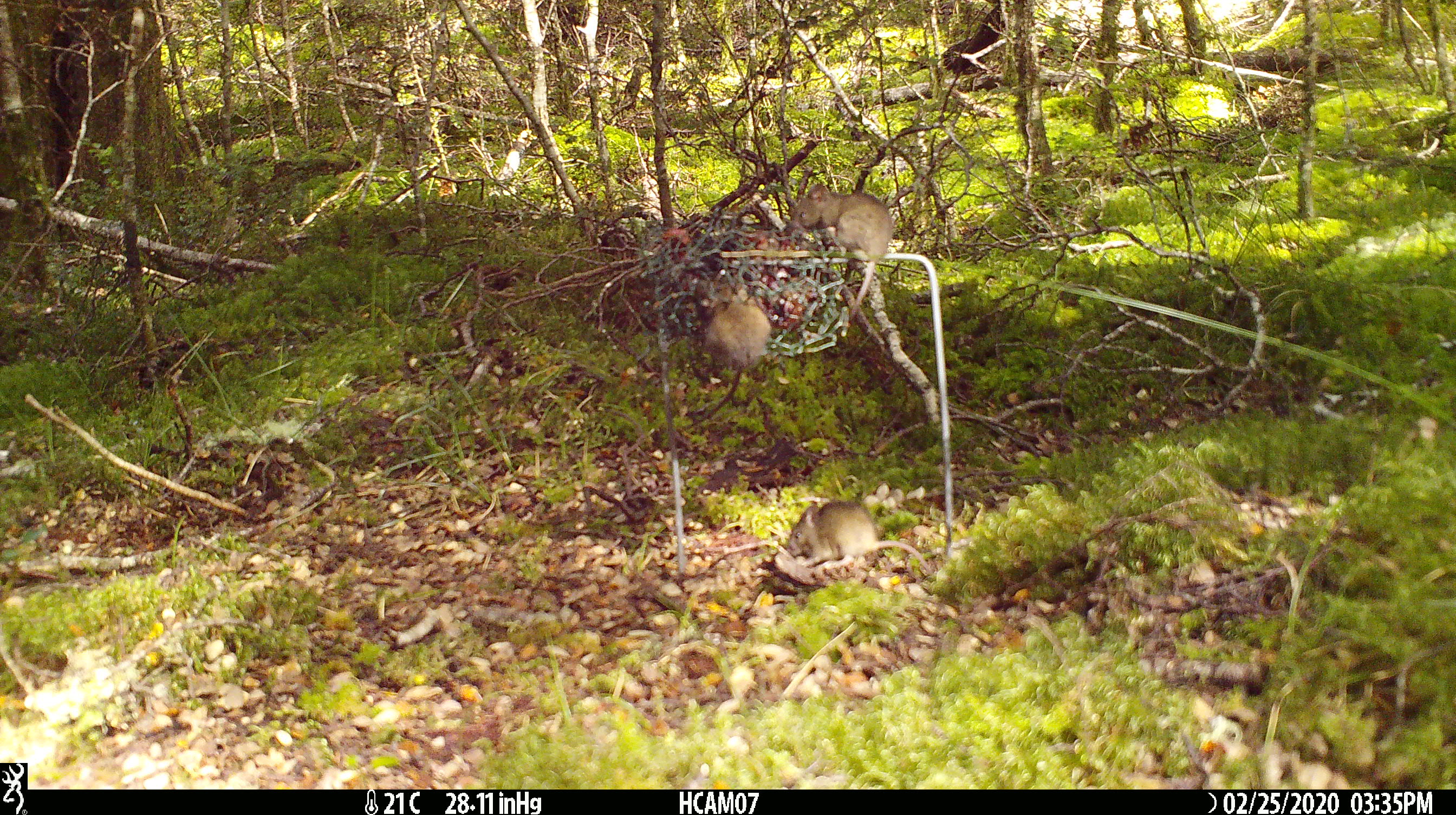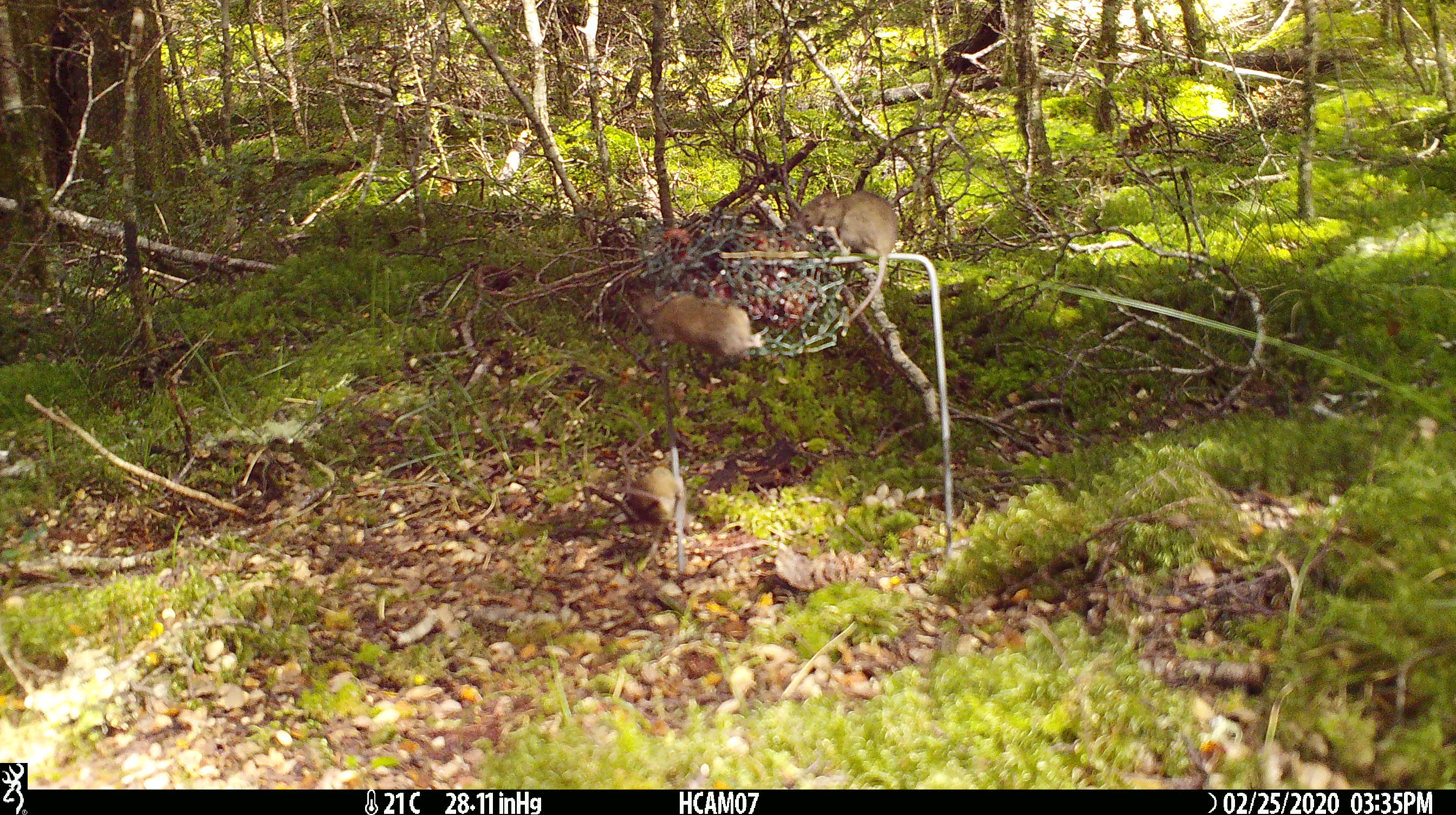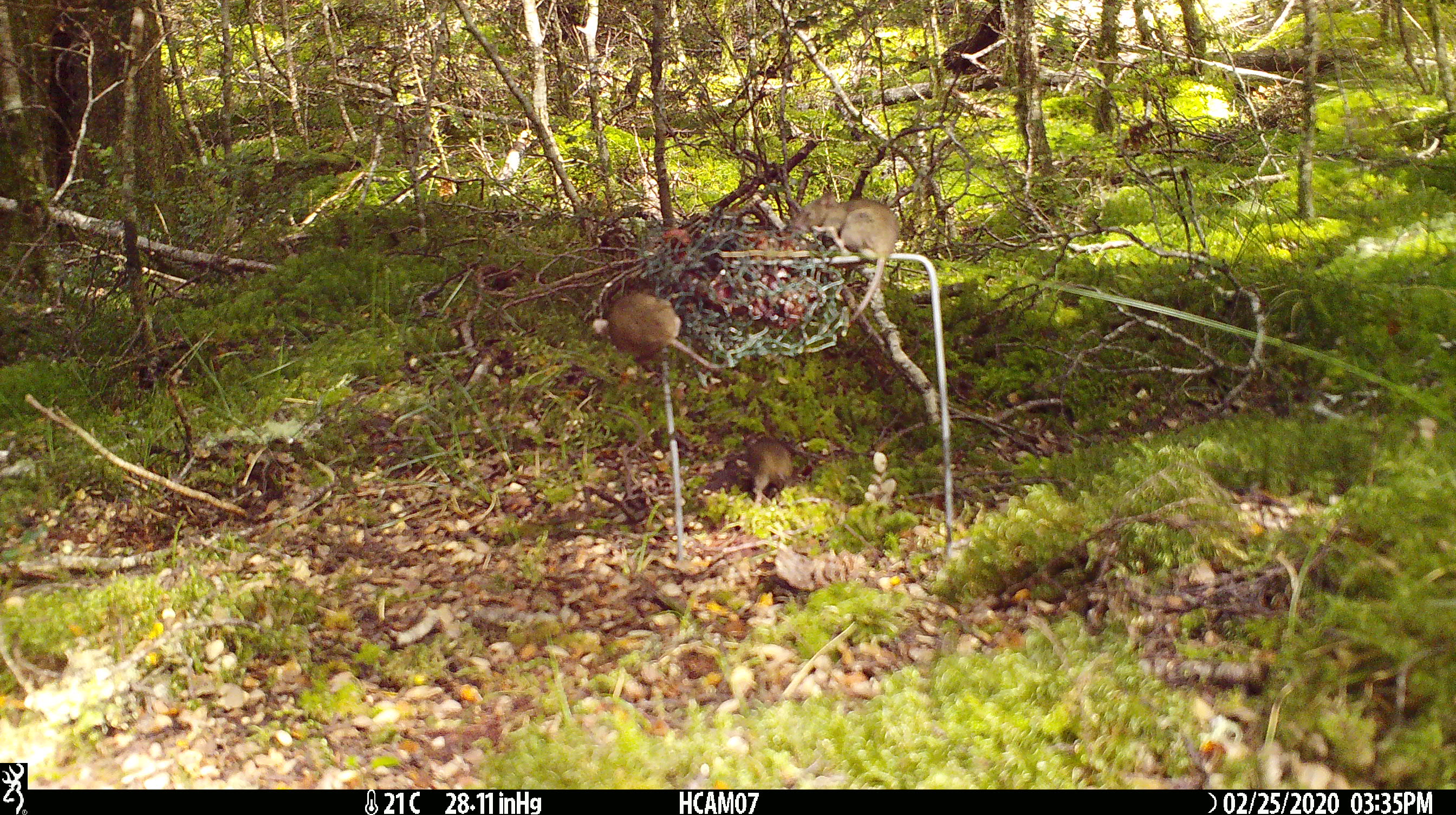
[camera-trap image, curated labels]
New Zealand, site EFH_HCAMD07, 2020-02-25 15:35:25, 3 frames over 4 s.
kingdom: Animalia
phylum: Chordata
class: Mammalia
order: Rodentia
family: Muridae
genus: Mus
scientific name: Mus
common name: mouse